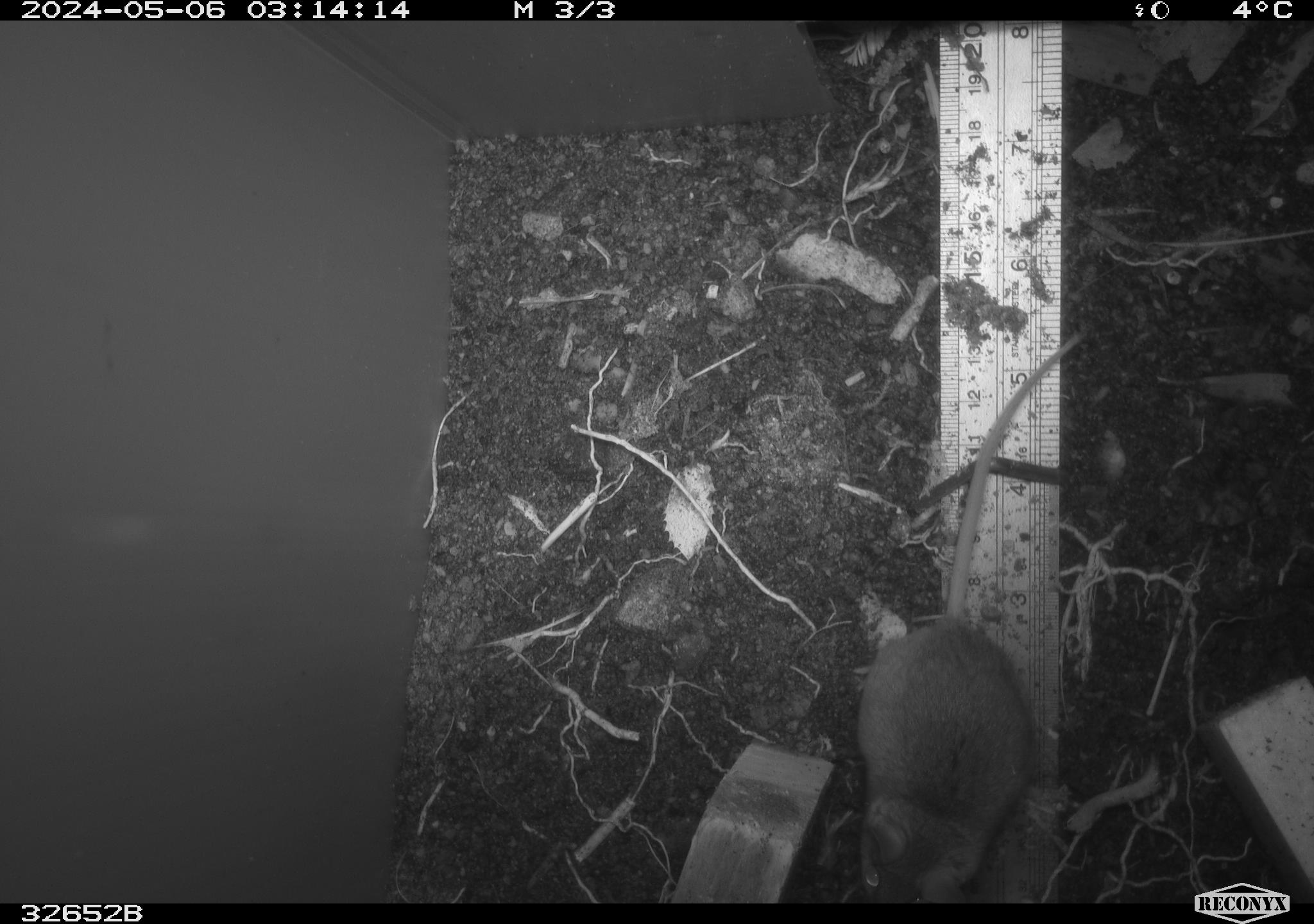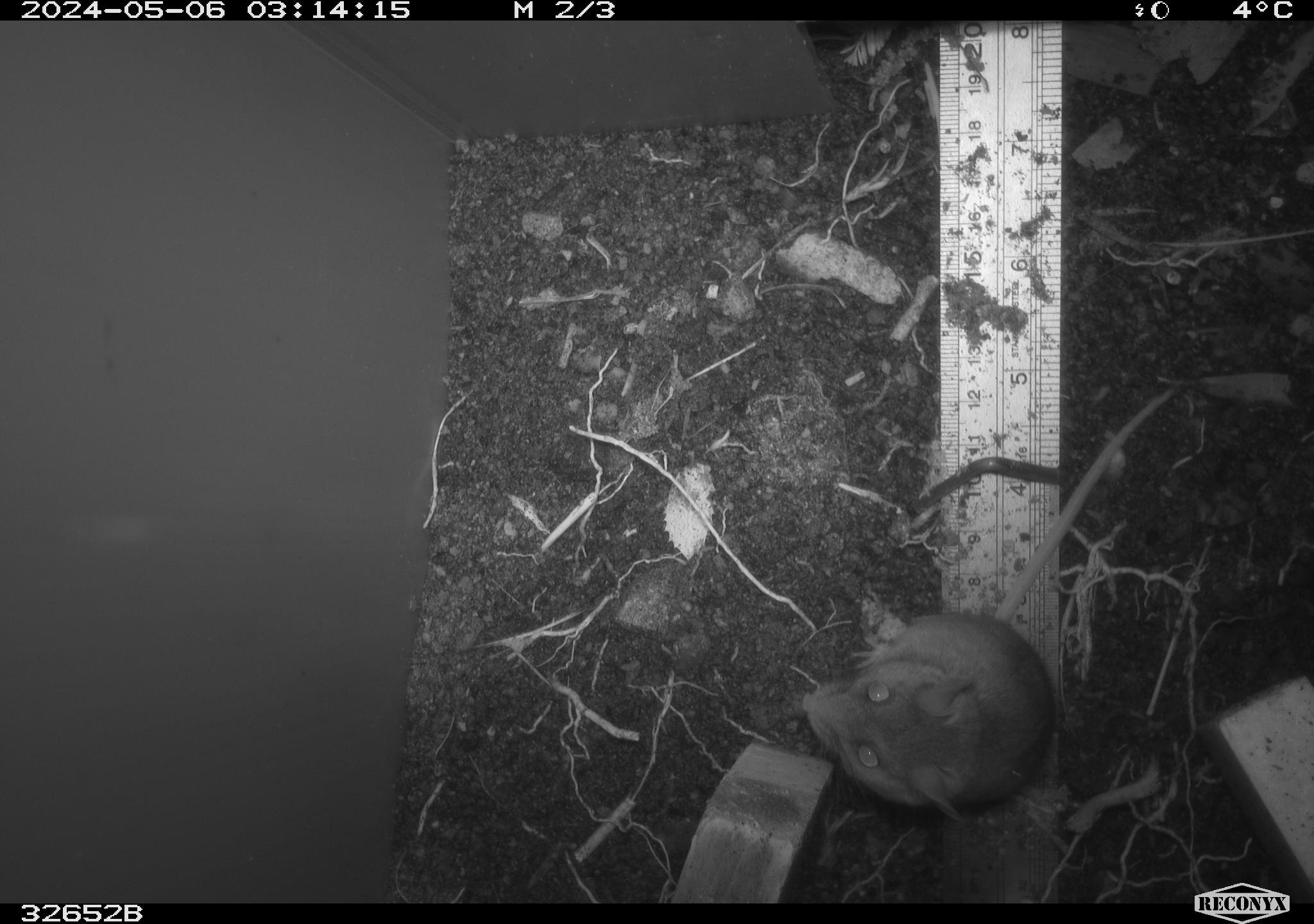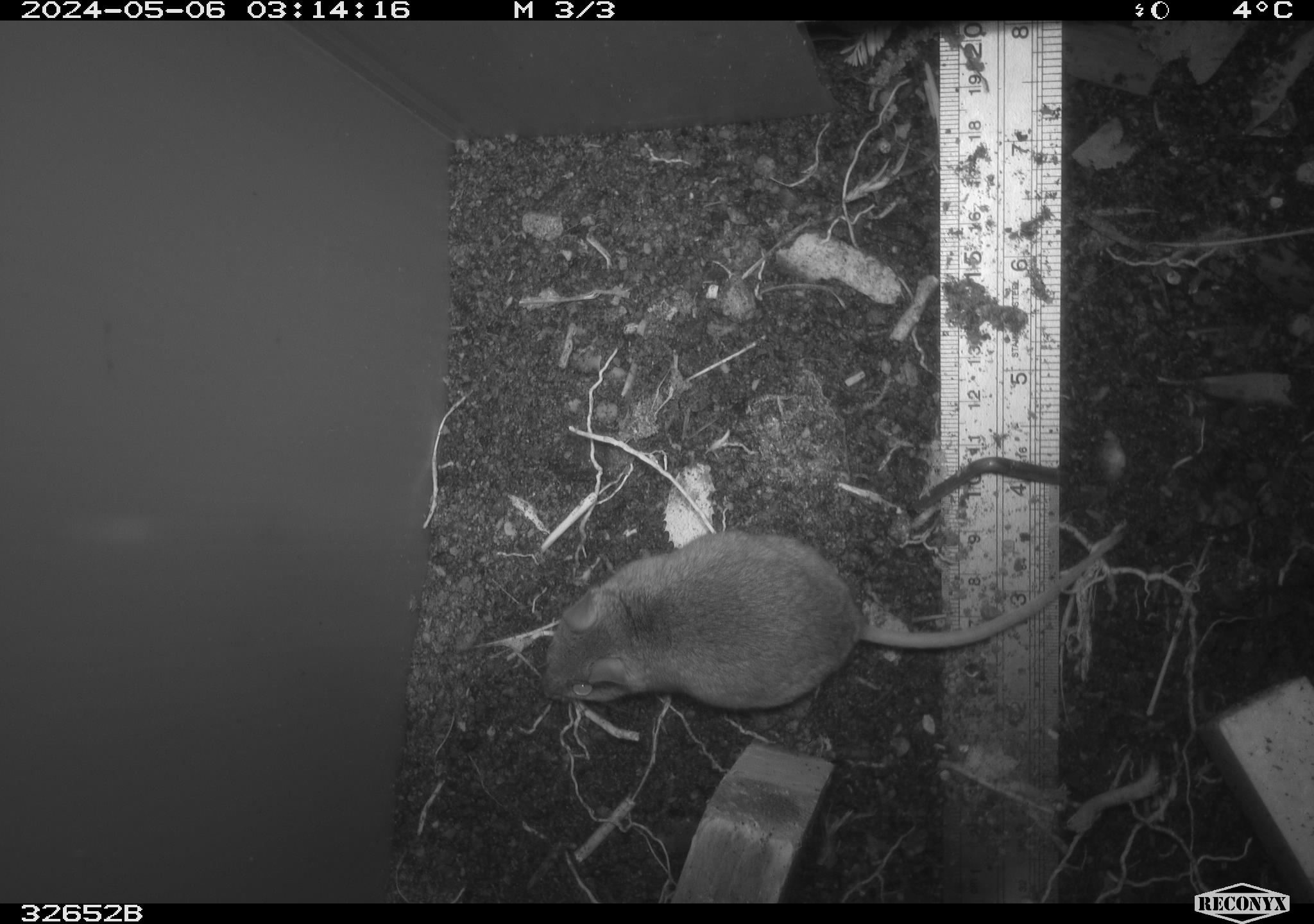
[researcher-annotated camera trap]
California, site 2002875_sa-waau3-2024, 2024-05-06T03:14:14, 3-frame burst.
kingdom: Animalia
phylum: Chordata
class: Mammalia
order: Rodentia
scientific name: Rodentia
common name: mouse species